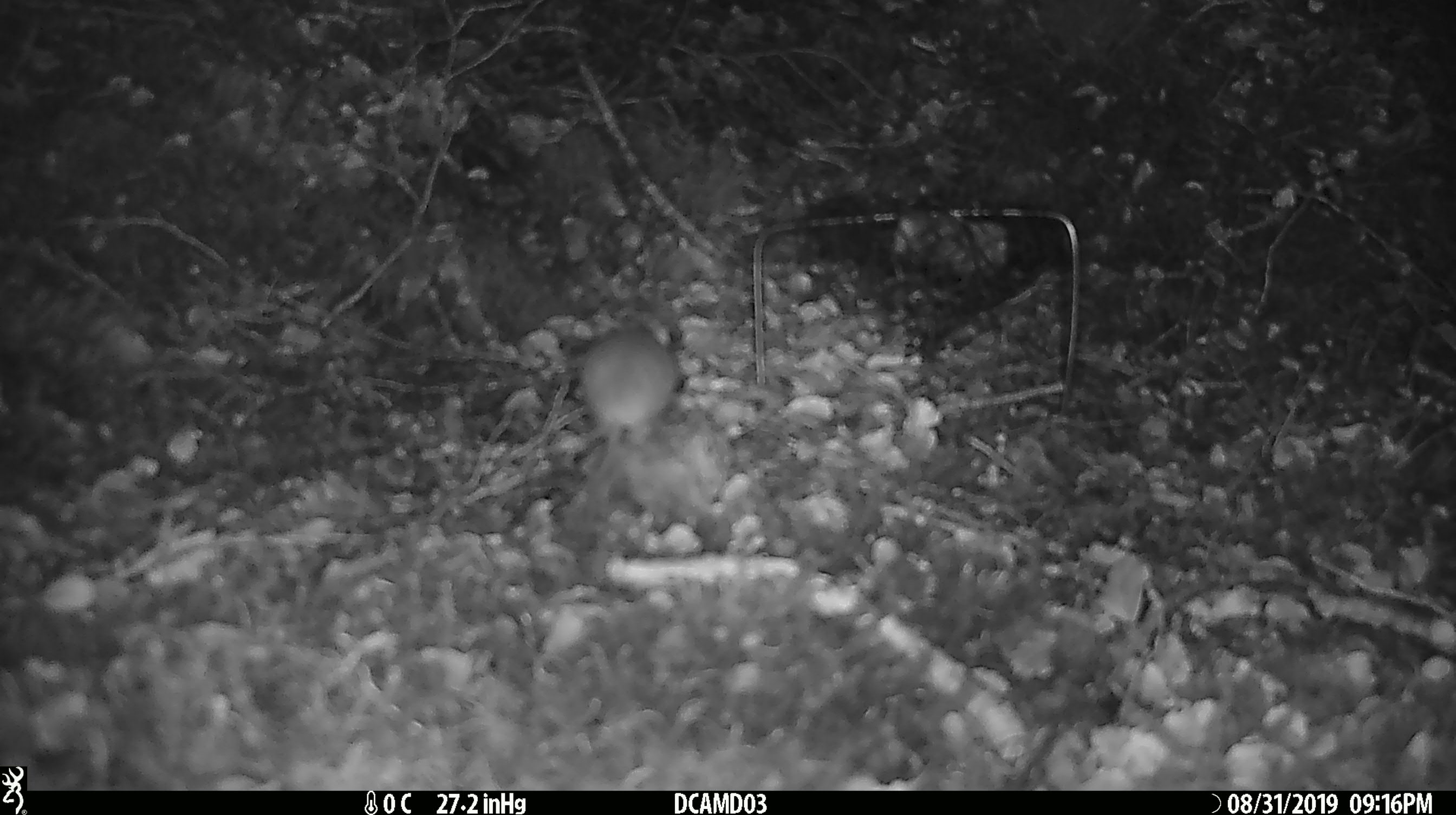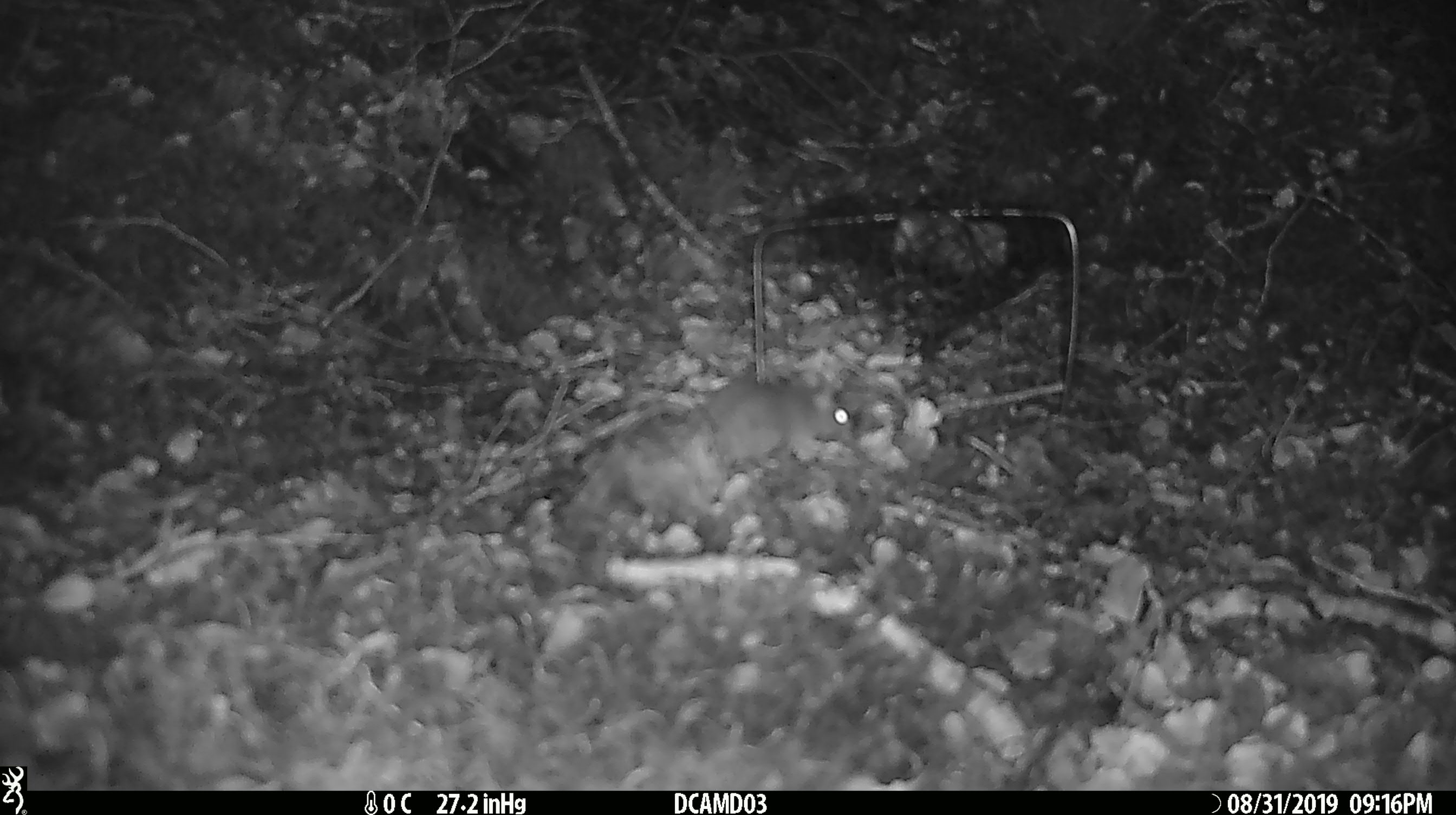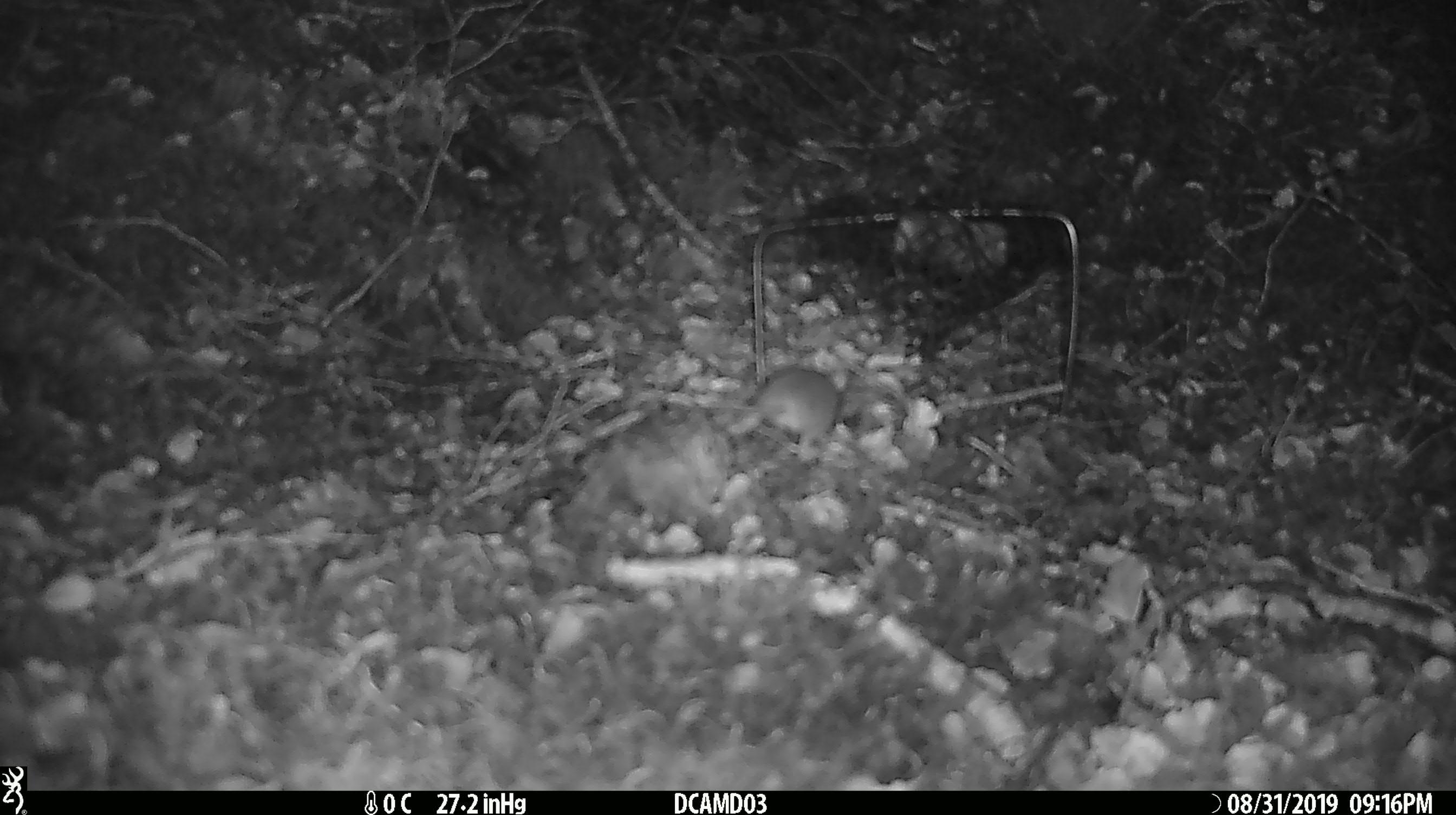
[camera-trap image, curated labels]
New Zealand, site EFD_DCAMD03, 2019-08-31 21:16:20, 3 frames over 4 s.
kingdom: Animalia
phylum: Chordata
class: Mammalia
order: Rodentia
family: Muridae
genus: Mus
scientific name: Mus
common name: mouse